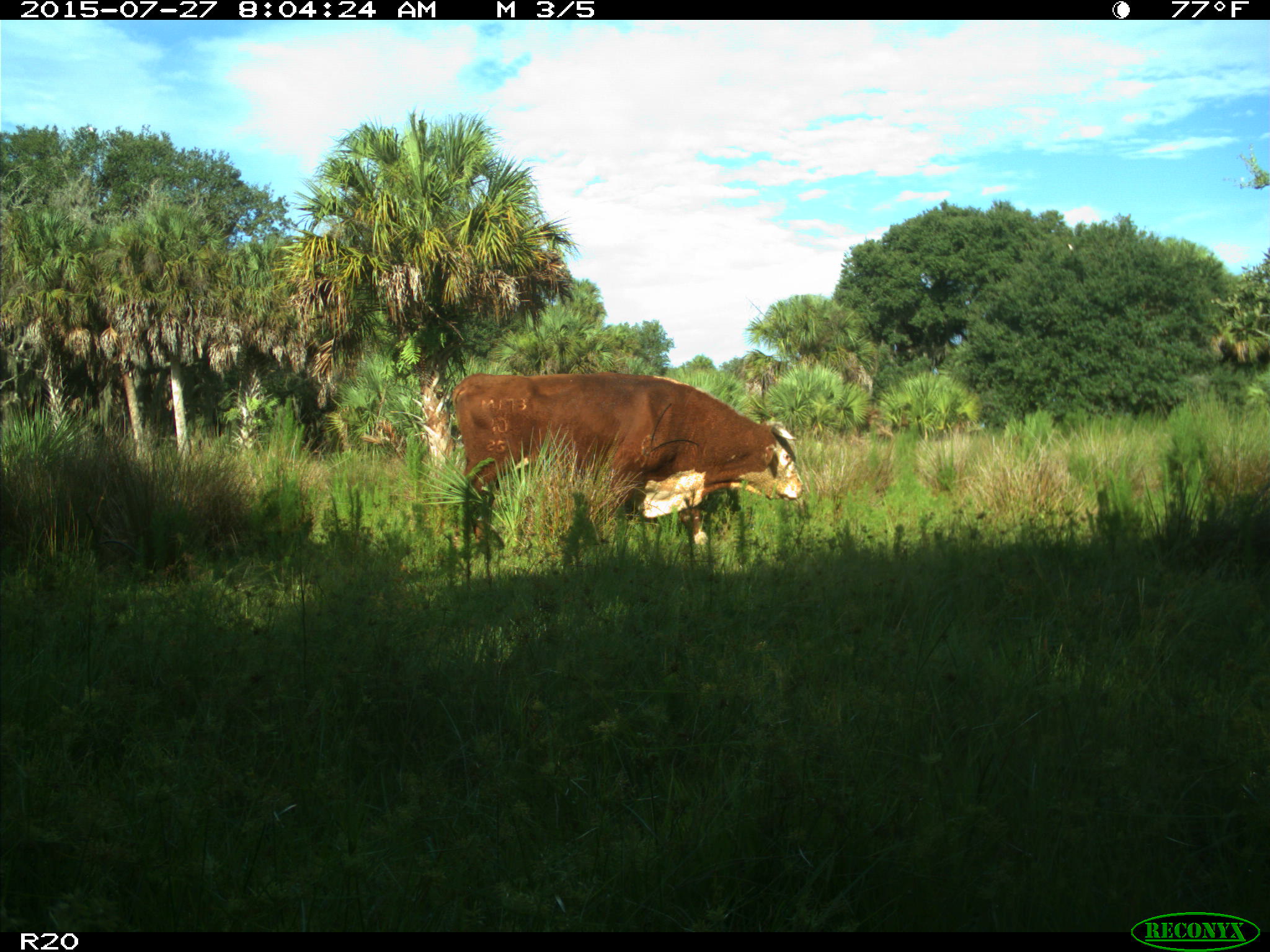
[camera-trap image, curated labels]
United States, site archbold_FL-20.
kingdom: Animalia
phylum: Chordata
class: Mammalia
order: Artiodactyla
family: Bovidae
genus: Bos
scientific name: Bos taurus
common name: domestic cow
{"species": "Bos taurus (domestic cow)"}